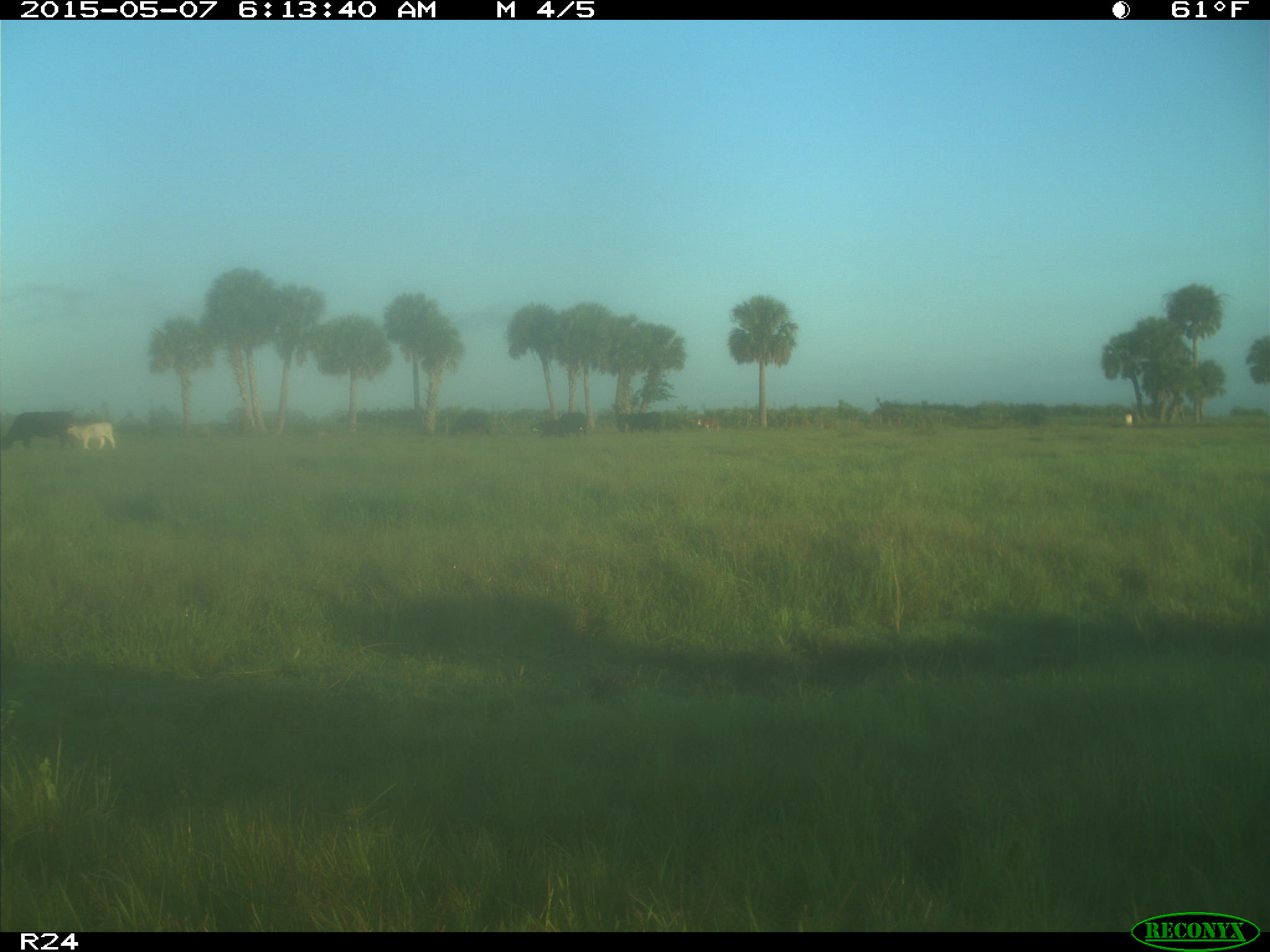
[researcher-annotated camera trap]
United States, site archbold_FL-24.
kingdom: Animalia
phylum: Chordata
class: Mammalia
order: Artiodactyla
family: Bovidae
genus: Bos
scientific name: Bos taurus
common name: domestic cow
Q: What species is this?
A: Bos taurus (domestic cow).